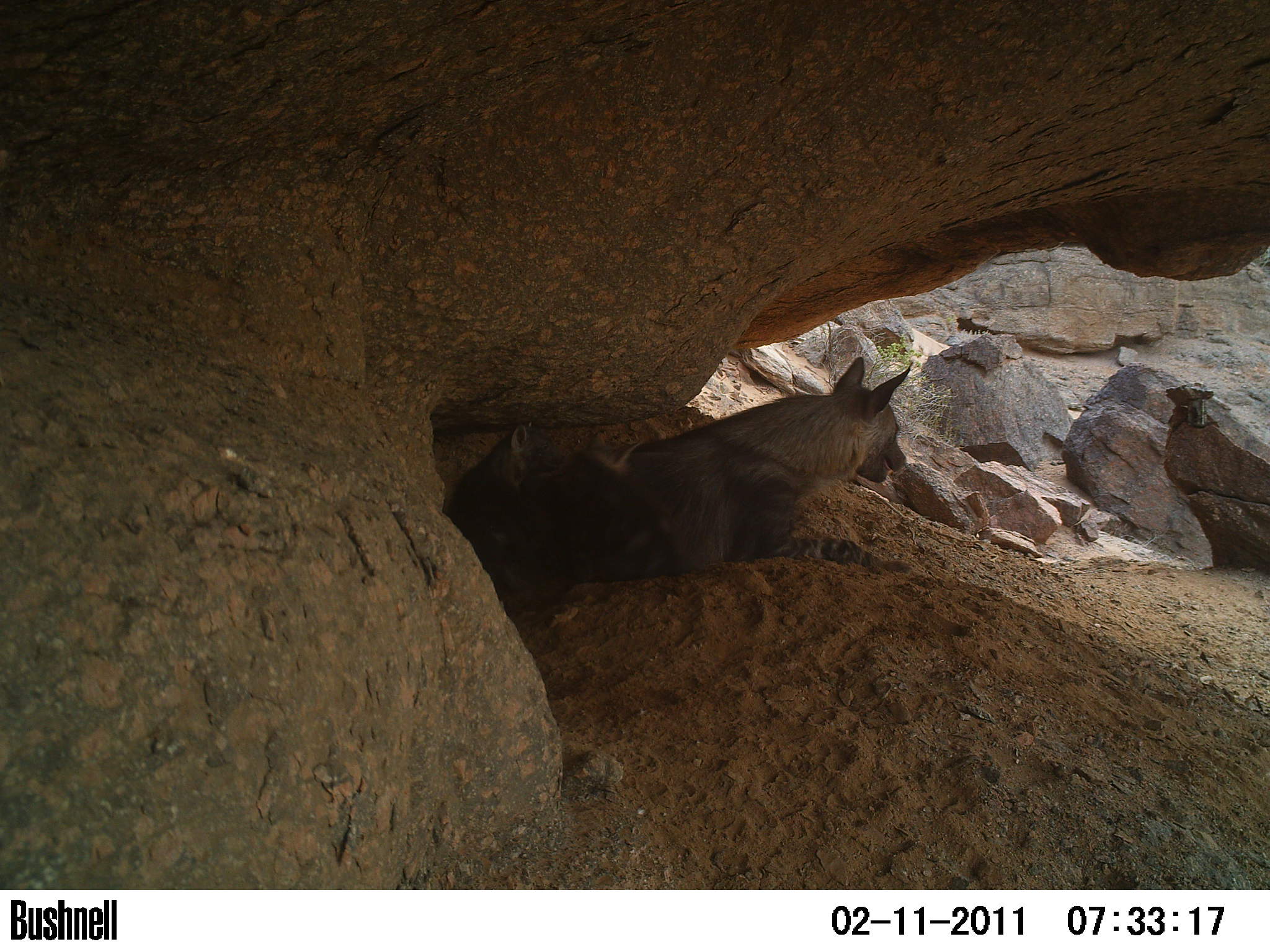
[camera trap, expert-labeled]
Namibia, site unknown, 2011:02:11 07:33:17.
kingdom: Animalia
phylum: Chordata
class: Mammalia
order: Carnivora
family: Hyaenidae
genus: Parahyaena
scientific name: Parahyaena brunnea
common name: brown hyena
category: hyaena brunnea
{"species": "hyaena brunnea (brown hyena) (Parahyaena brunnea)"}